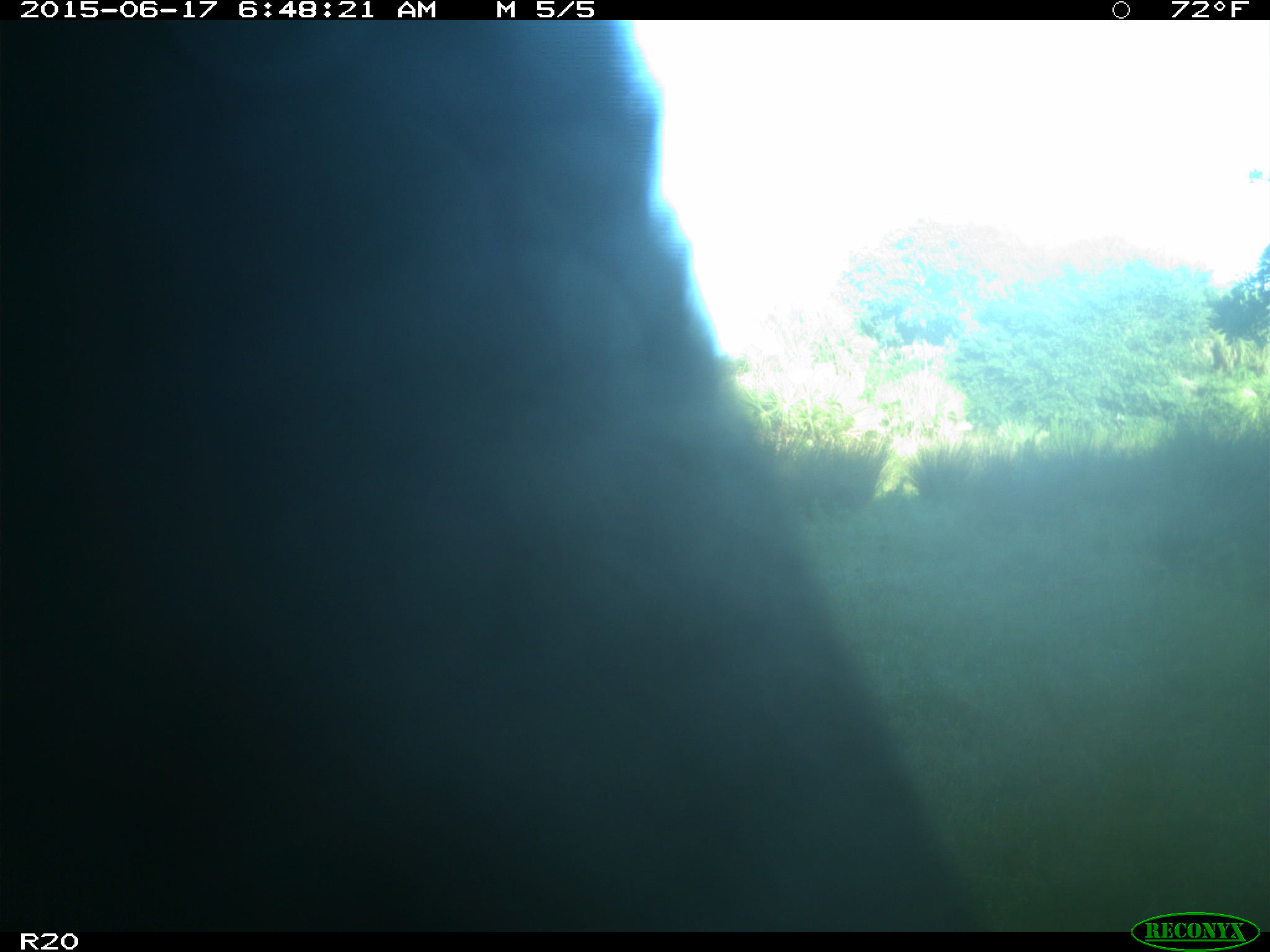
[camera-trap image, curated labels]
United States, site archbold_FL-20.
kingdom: Animalia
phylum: Chordata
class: Mammalia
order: Artiodactyla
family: Bovidae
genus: Bos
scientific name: Bos taurus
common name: domestic cow